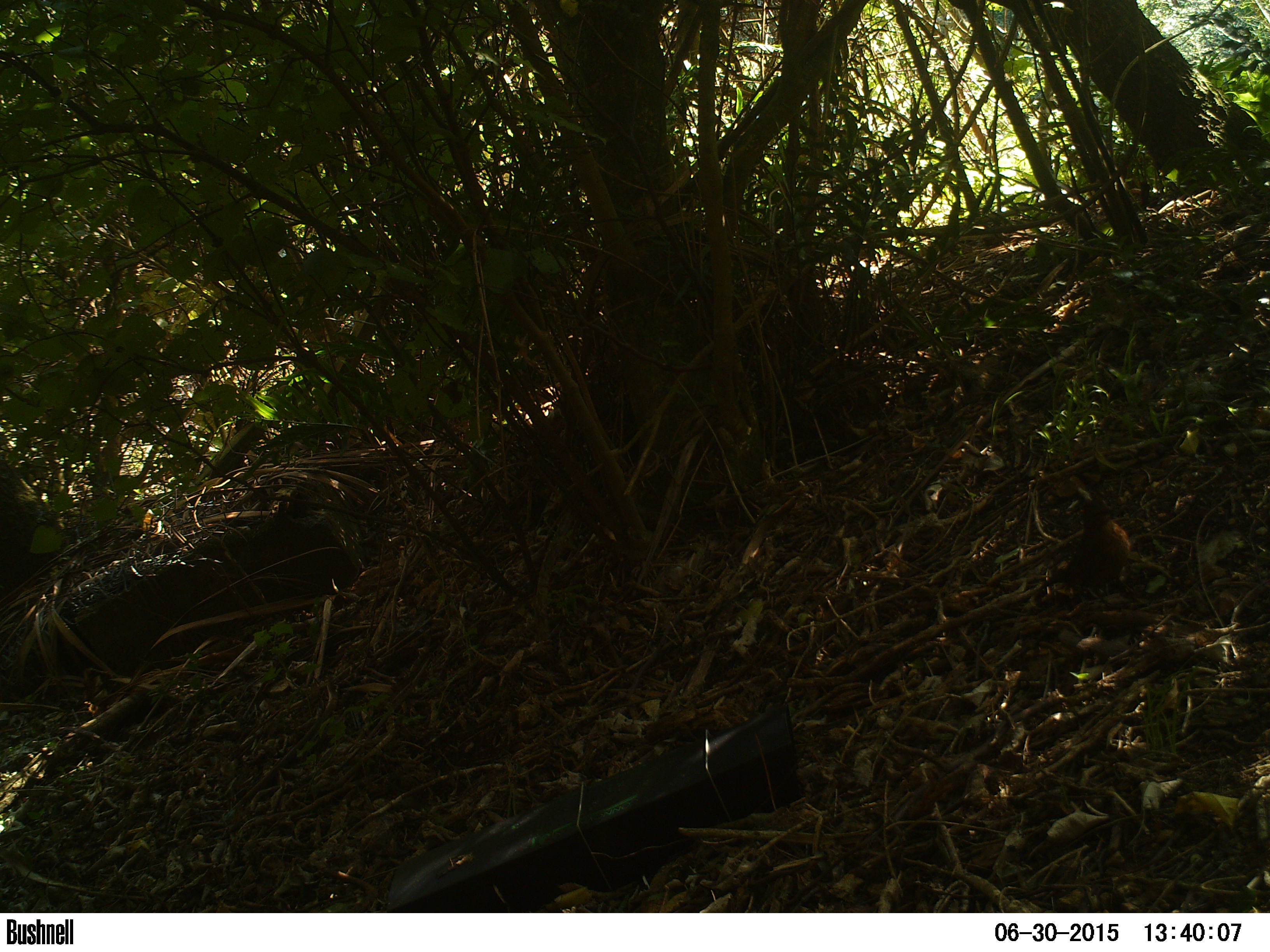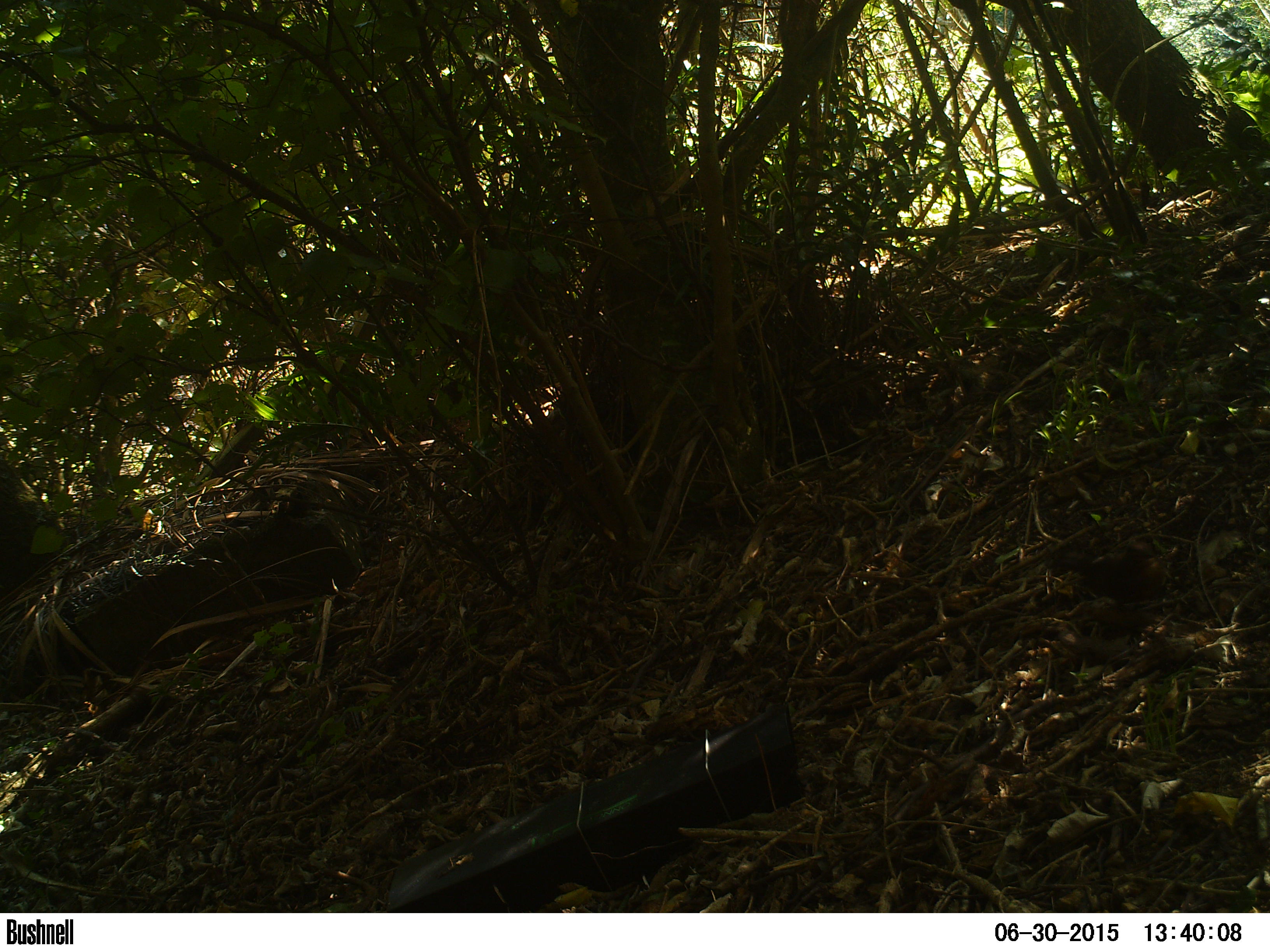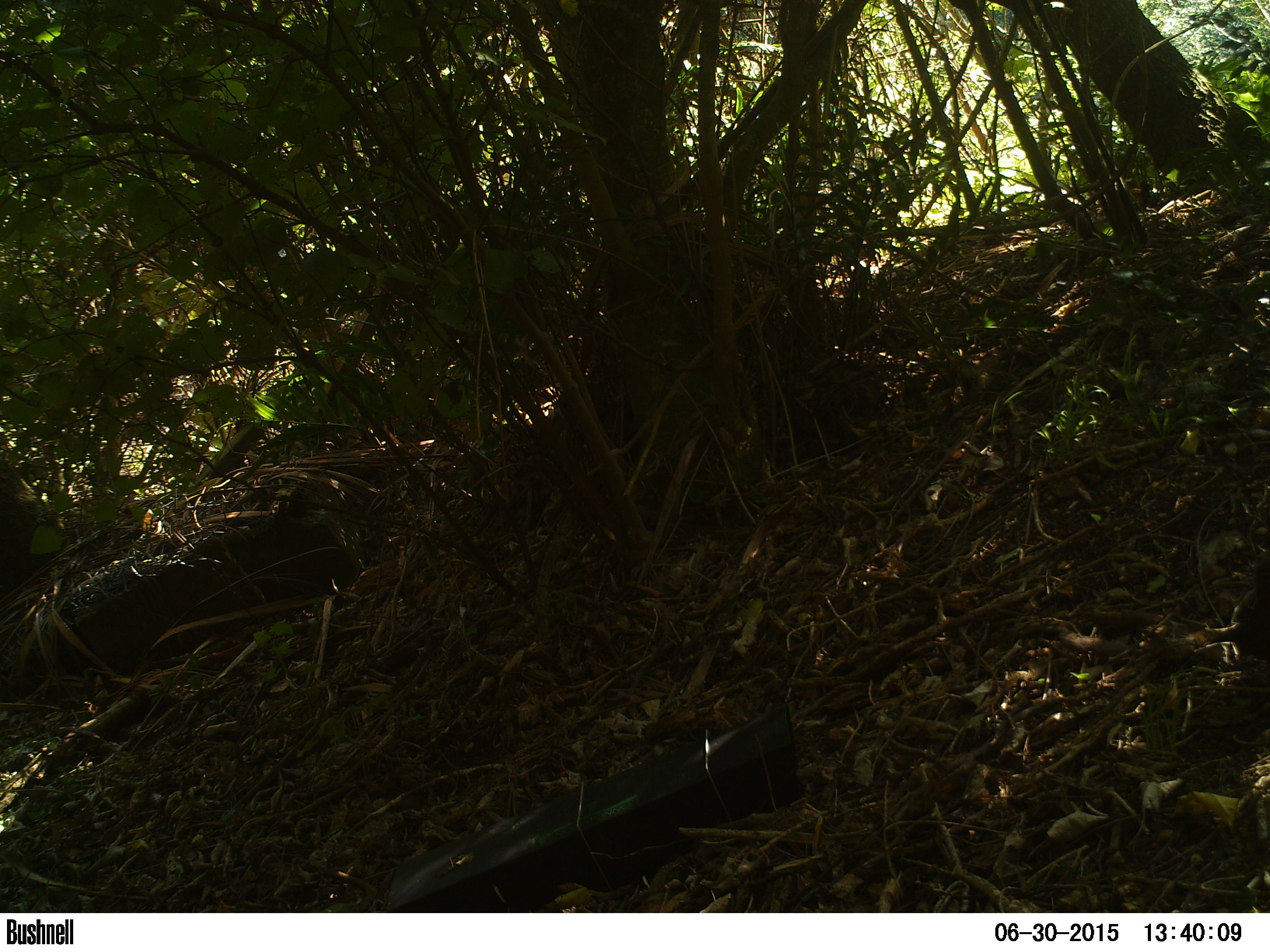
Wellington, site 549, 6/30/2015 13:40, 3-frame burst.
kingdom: Animalia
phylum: Chordata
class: Aves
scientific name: Aves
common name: bird